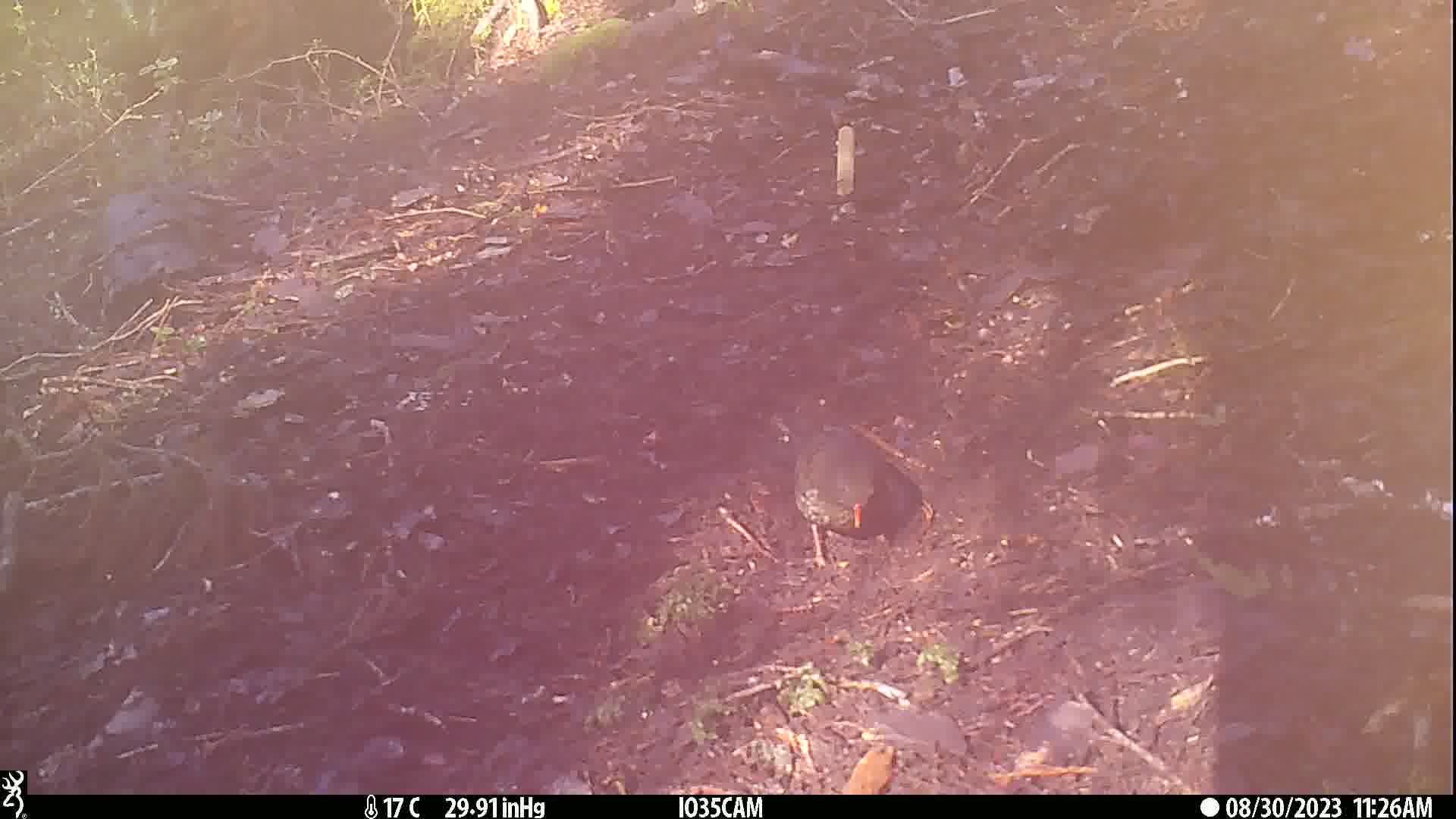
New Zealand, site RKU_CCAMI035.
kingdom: Animalia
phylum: Chordata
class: Aves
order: Passeriformes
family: Turdidae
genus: Turdus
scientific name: Turdus merula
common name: eurasian blackbird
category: blackbird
Blackbird (eurasian blackbird) (Turdus merula).